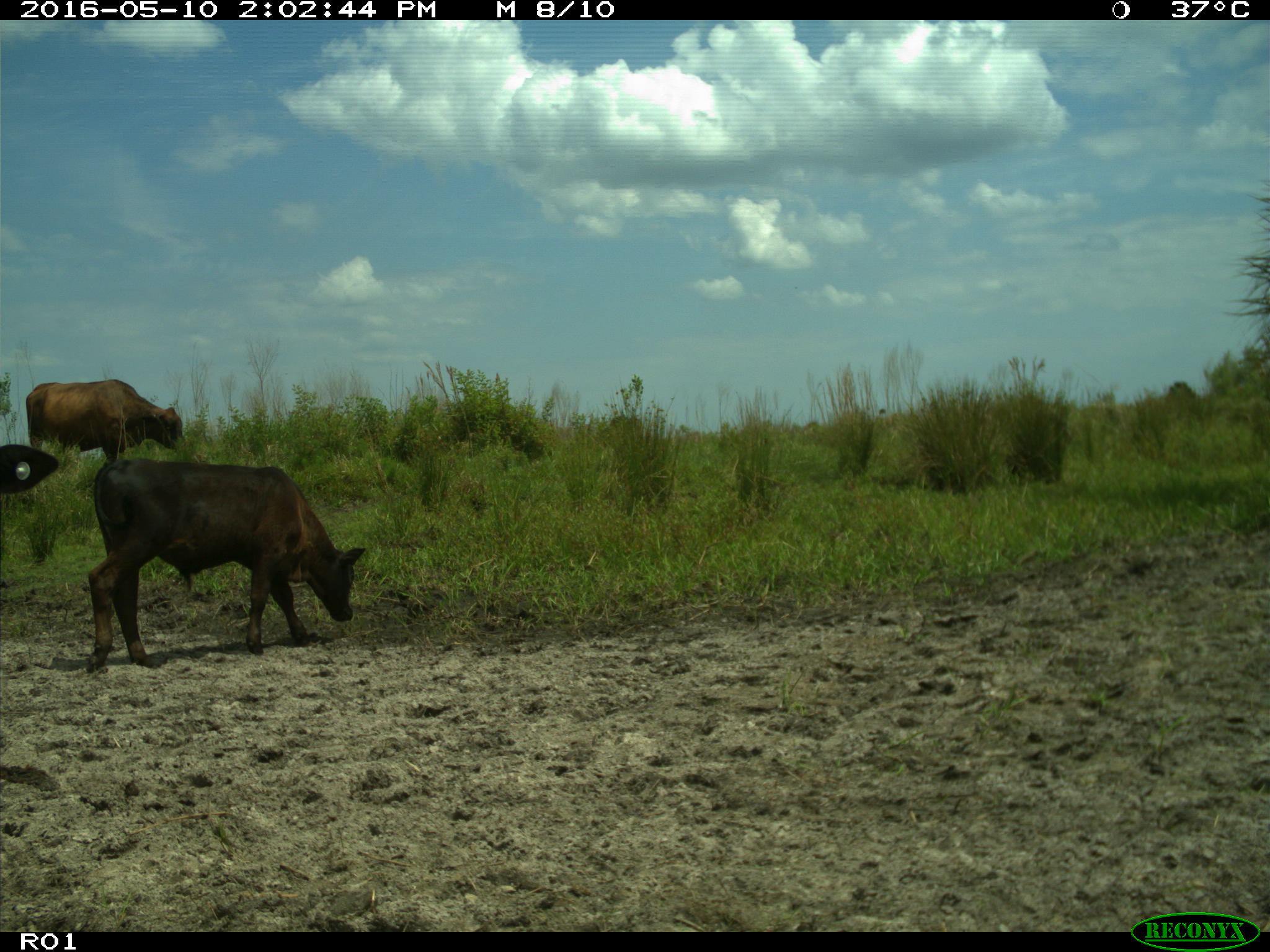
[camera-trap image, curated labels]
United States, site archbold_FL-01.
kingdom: Animalia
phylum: Chordata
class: Mammalia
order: Artiodactyla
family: Bovidae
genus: Bos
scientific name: Bos taurus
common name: domestic cow